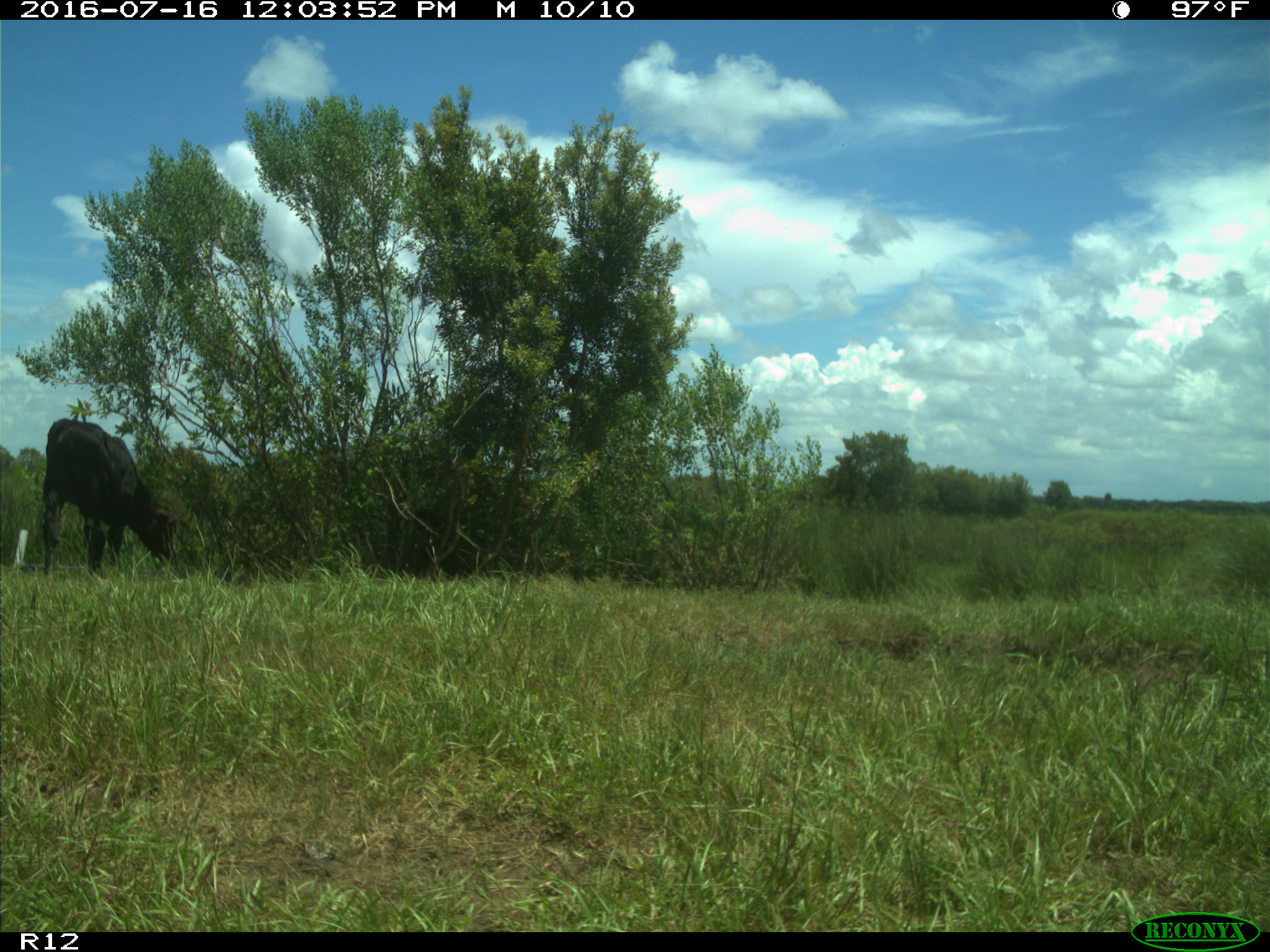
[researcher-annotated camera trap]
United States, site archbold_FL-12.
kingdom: Animalia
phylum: Chordata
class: Mammalia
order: Artiodactyla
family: Bovidae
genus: Bos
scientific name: Bos taurus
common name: domestic cow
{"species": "Bos taurus (domestic cow)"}